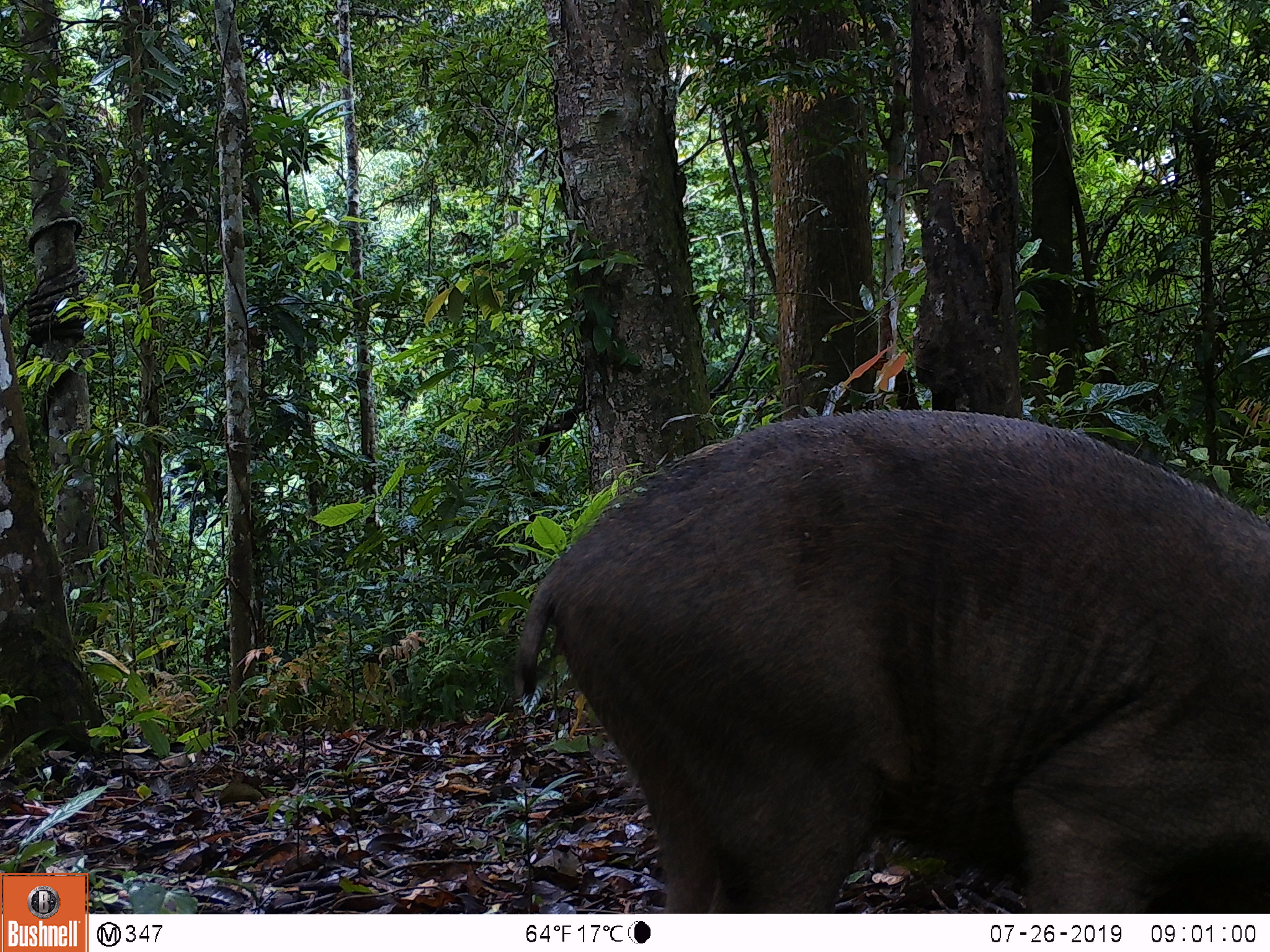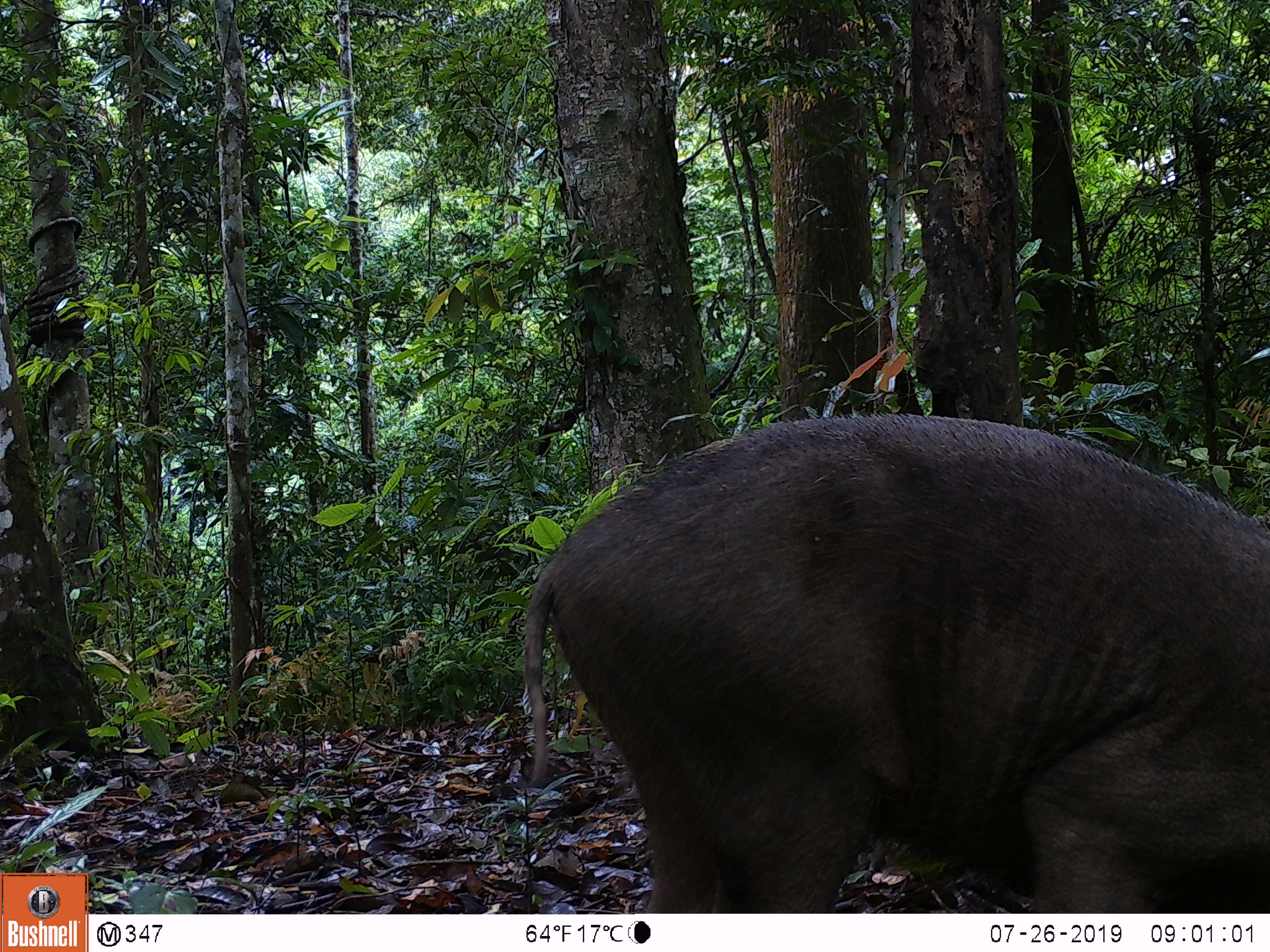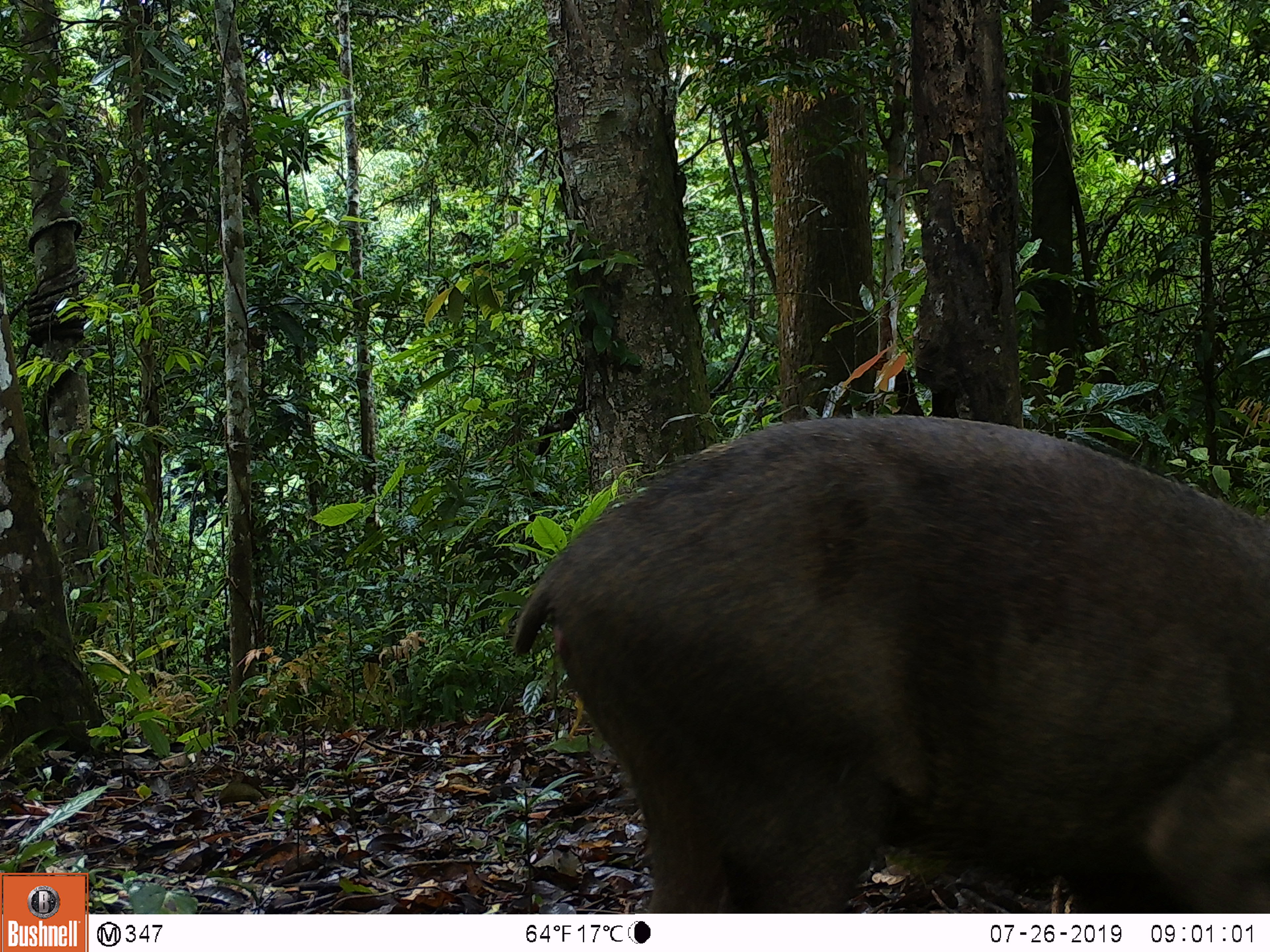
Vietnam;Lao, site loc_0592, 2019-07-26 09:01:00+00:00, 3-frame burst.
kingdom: Animalia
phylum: Chordata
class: Mammalia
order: Artiodactyla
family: Suidae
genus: Sus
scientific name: Sus scrofa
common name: eurasian wild pig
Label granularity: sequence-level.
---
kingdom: Animalia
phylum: Chordata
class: Aves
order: Galliformes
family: Phasianidae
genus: Polyplectron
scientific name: Polyplectron bicalcaratum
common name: gray peacock-pheasant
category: grey peacock pheasant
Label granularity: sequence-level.